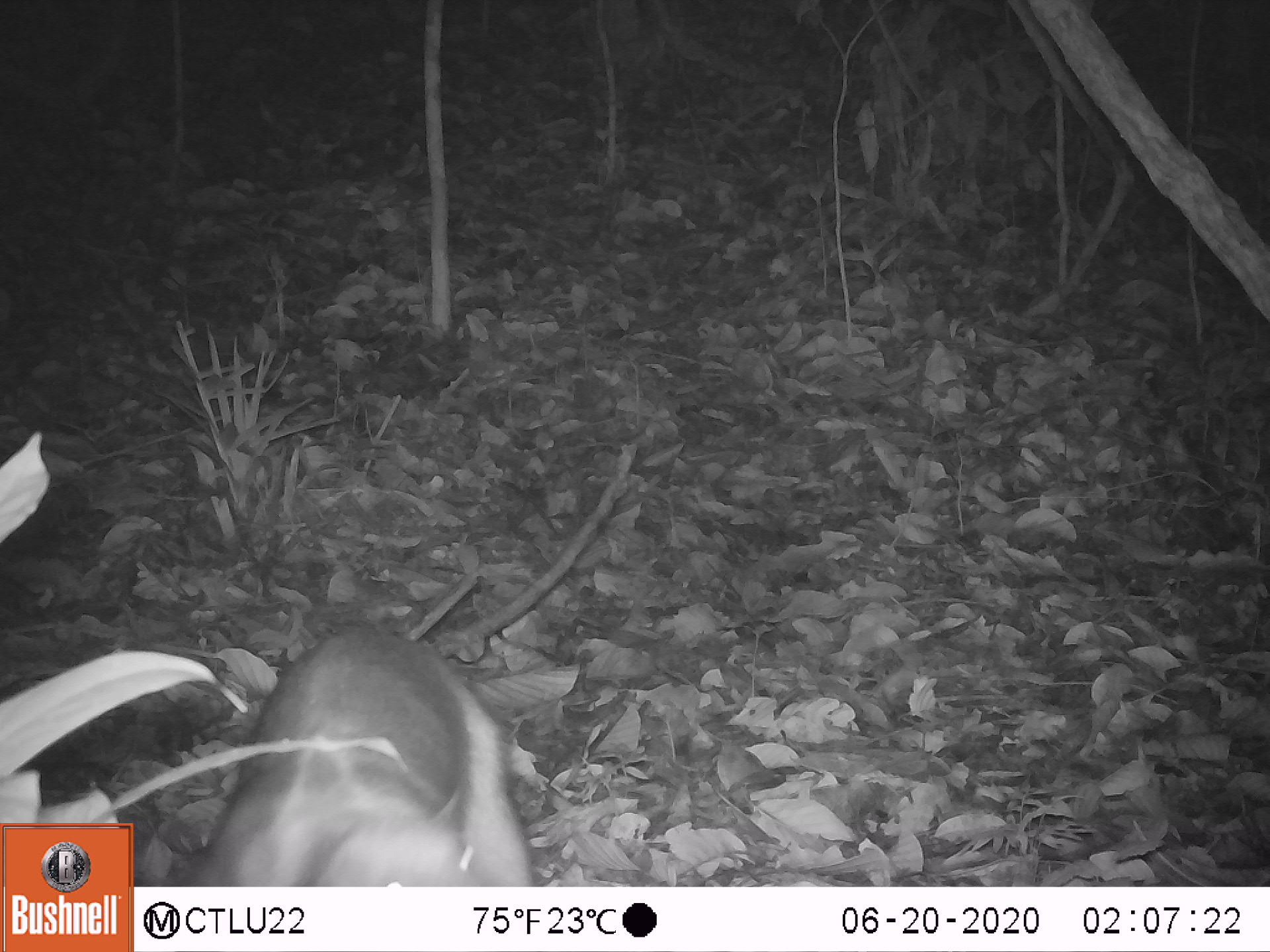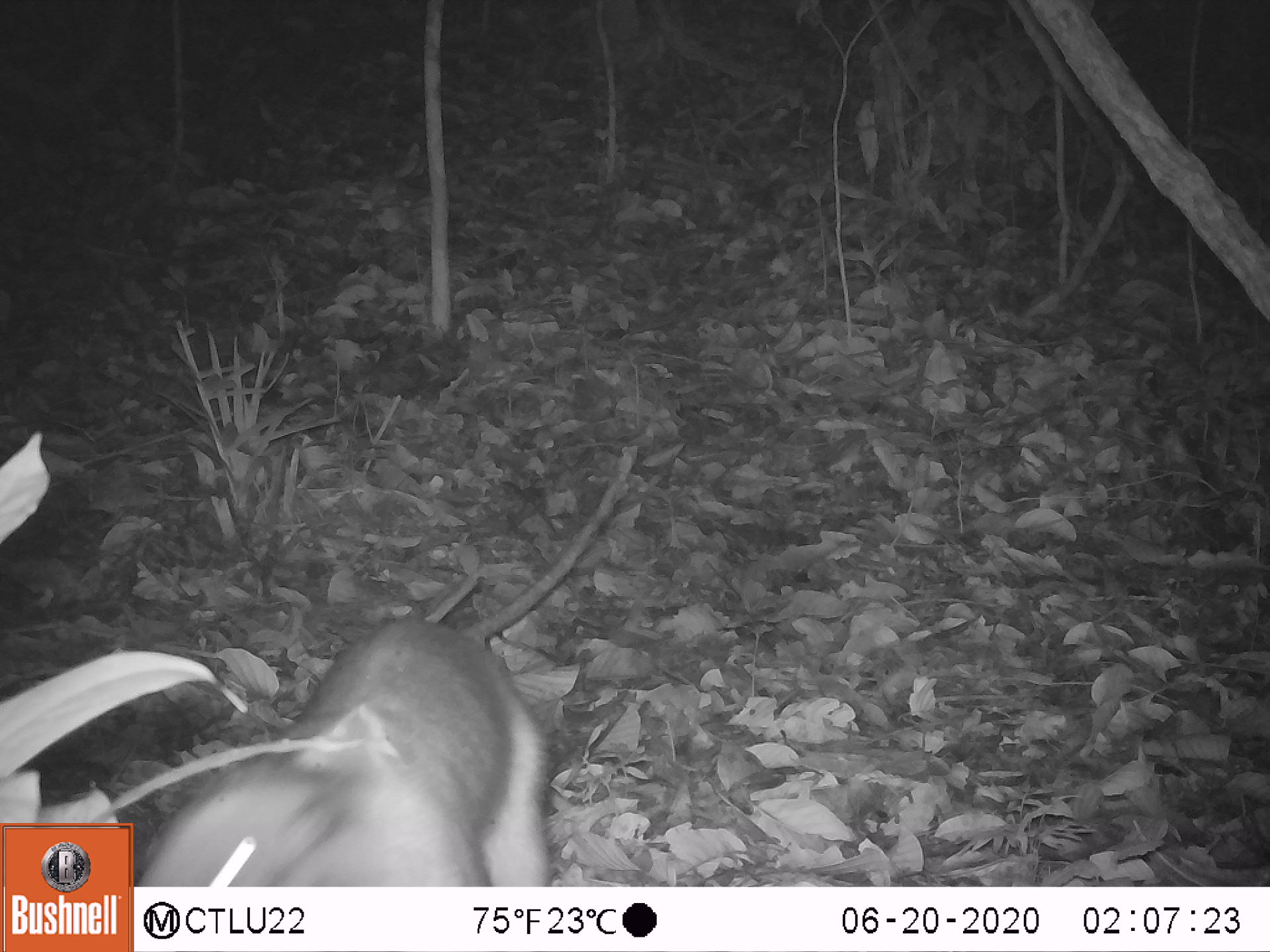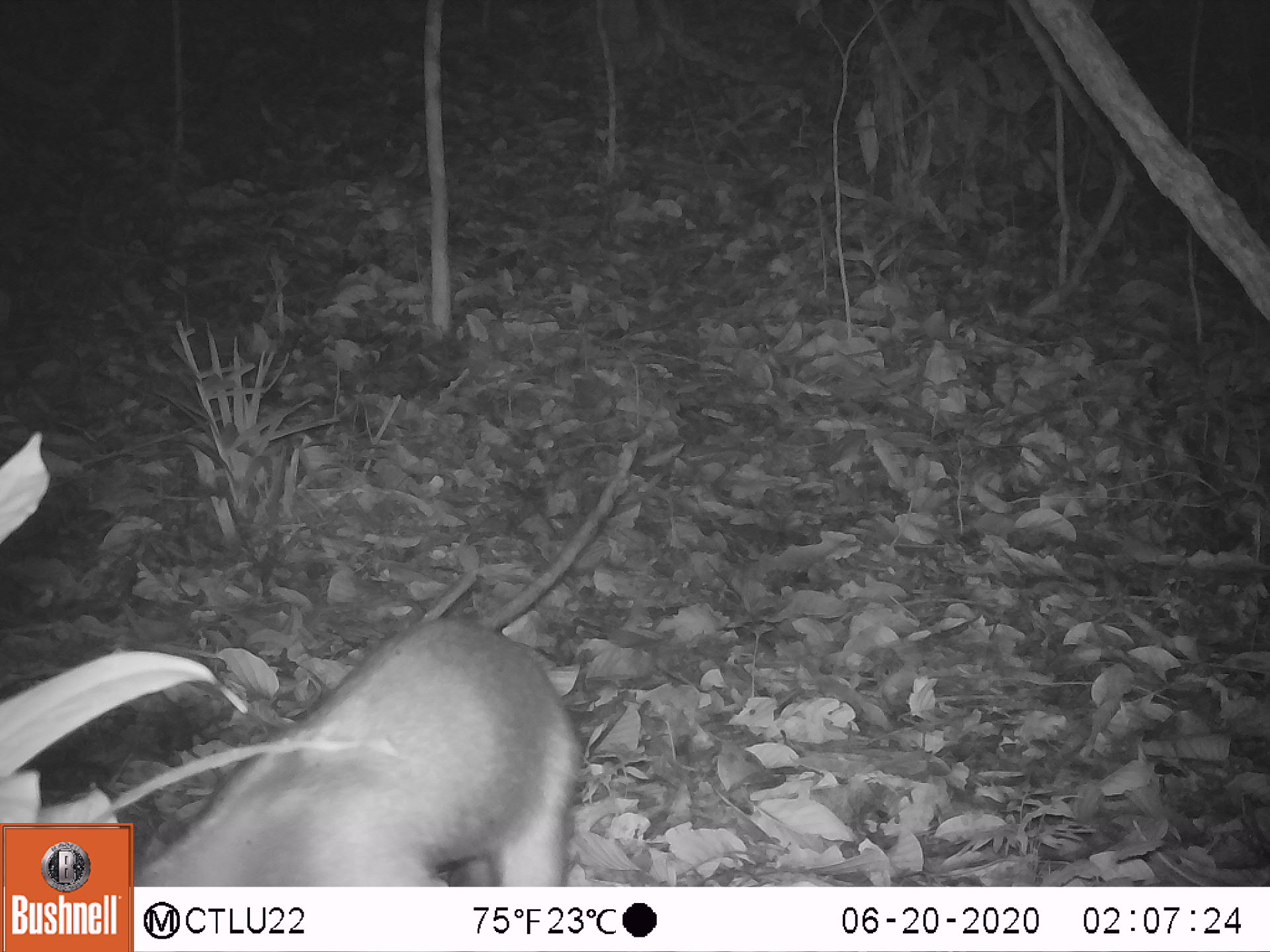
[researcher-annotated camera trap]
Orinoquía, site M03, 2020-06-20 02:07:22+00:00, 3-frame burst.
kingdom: Animalia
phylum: Chordata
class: Mammalia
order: Pilosa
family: Myrmecophagidae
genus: Tamandua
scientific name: Tamandua tetradactyla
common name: southern tamandua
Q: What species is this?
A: Southern tamandua (Tamandua tetradactyla).